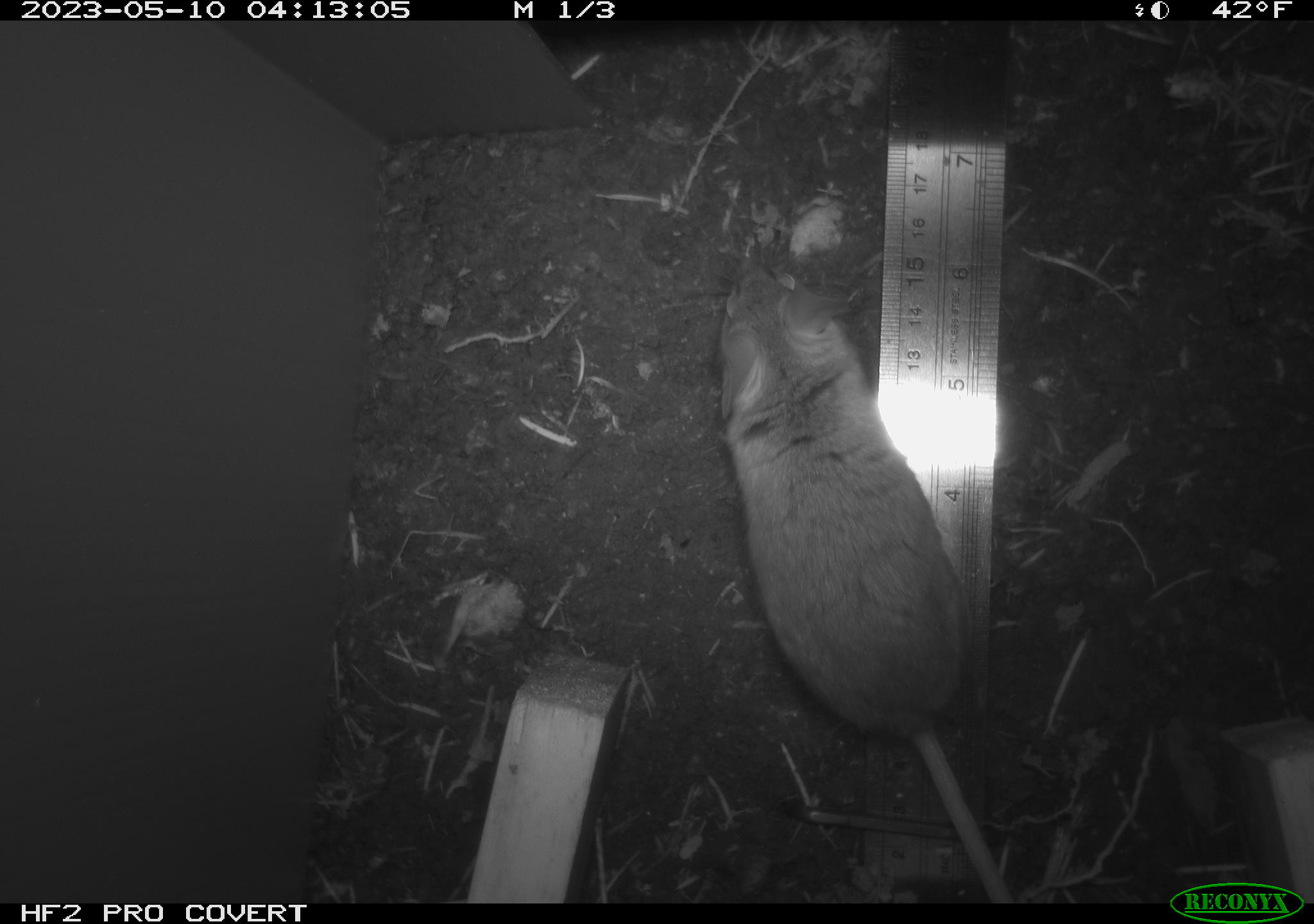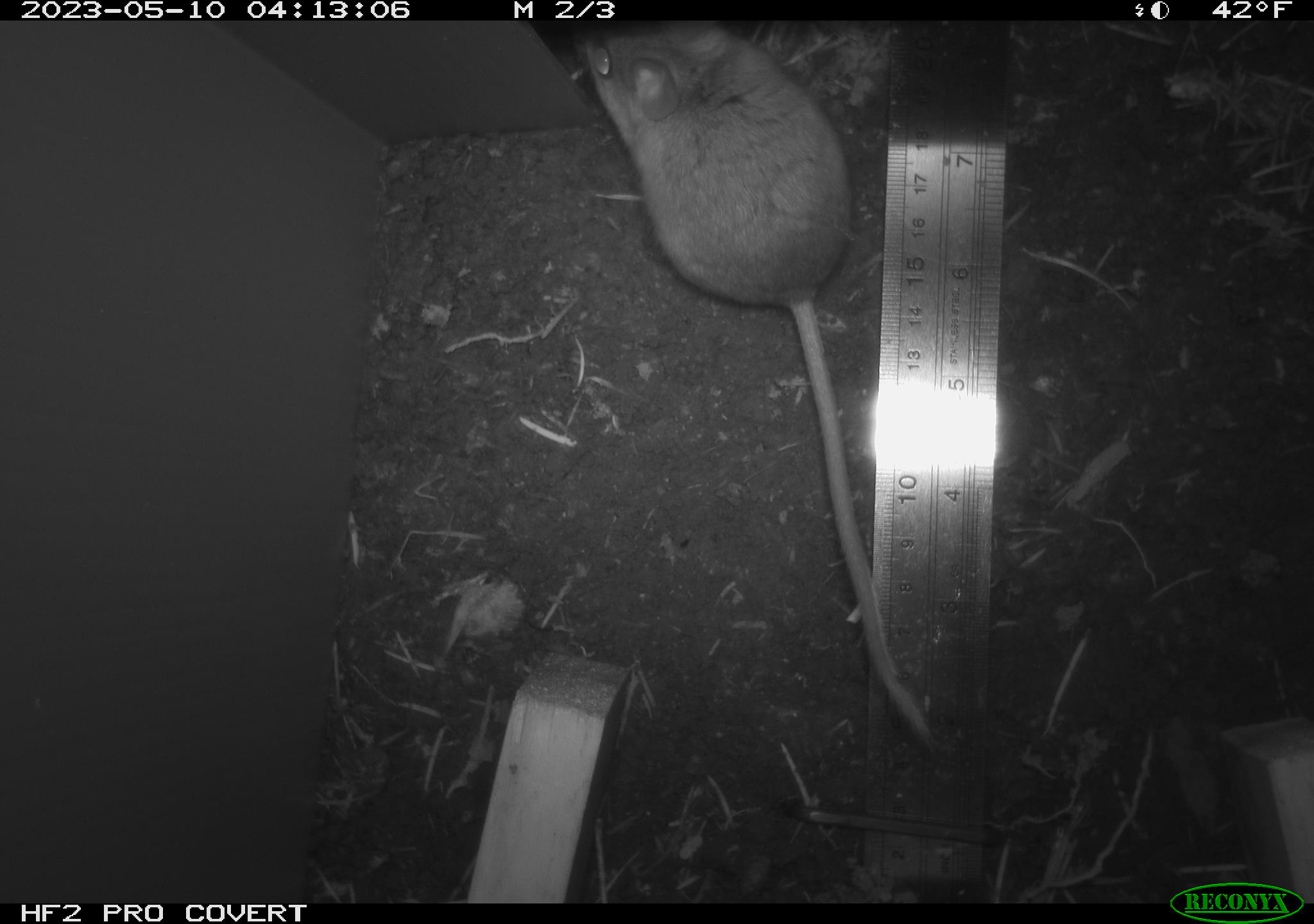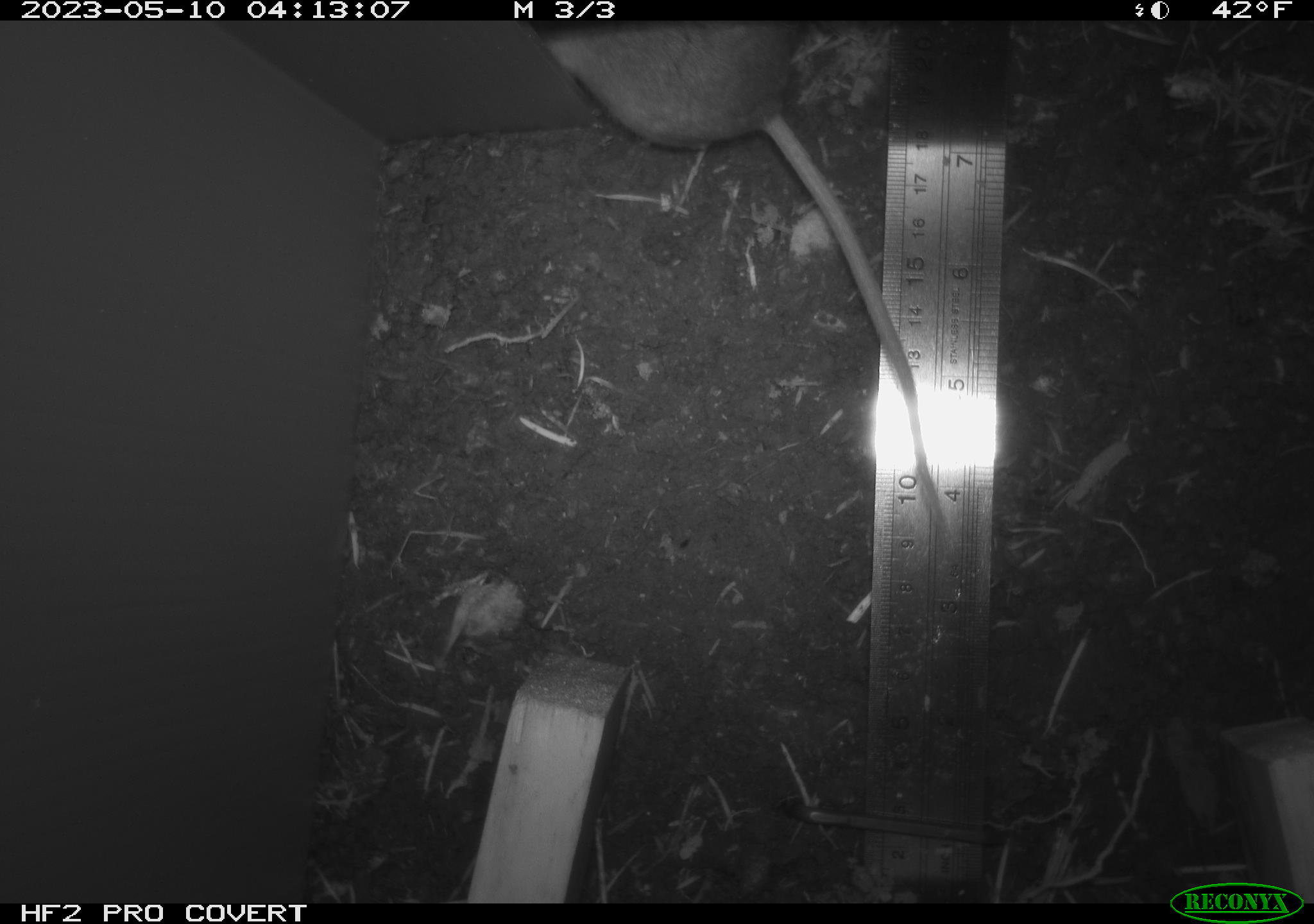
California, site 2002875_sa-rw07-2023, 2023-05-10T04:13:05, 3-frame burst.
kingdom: Animalia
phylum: Chordata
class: Mammalia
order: Rodentia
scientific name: Rodentia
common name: mouse species